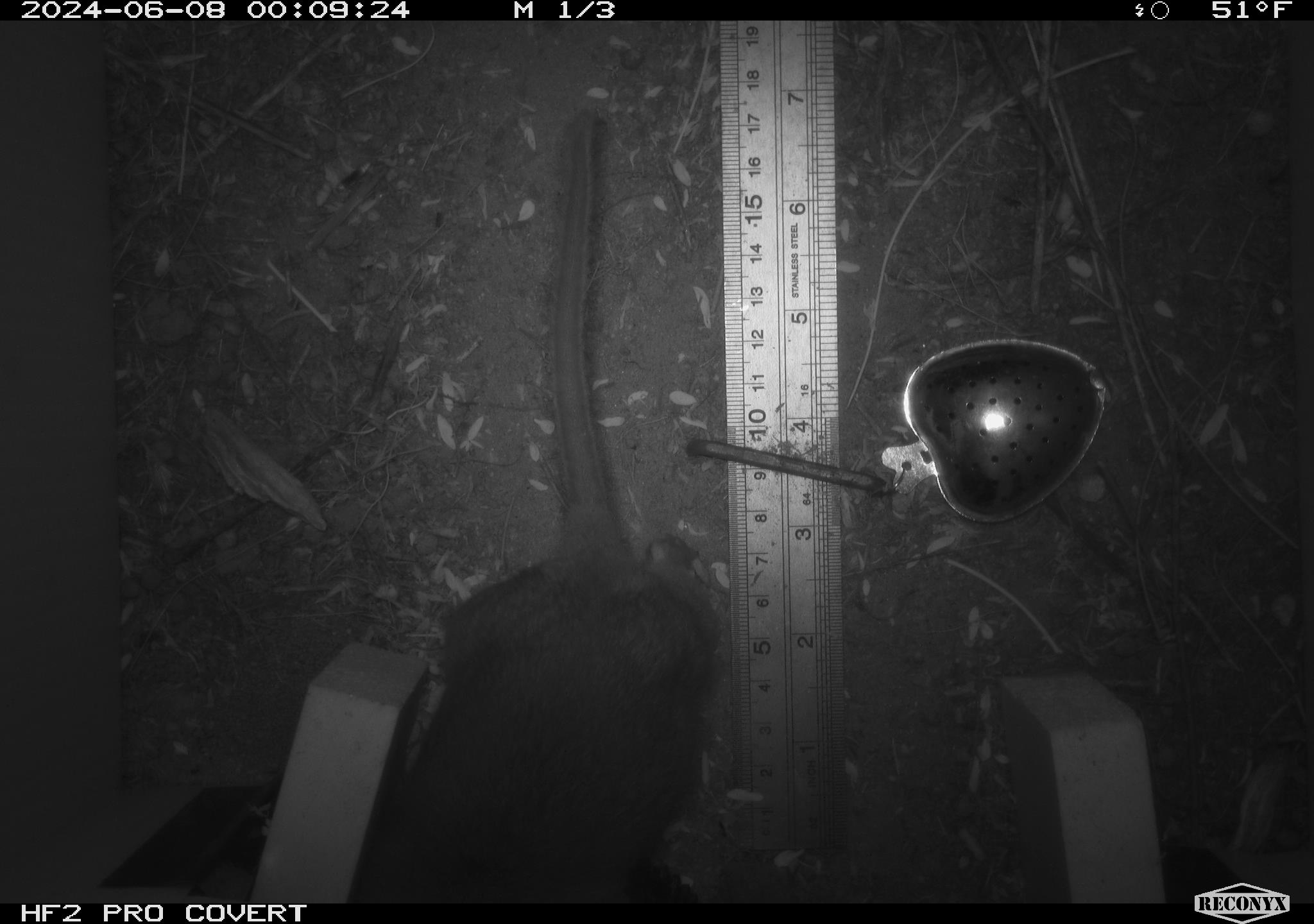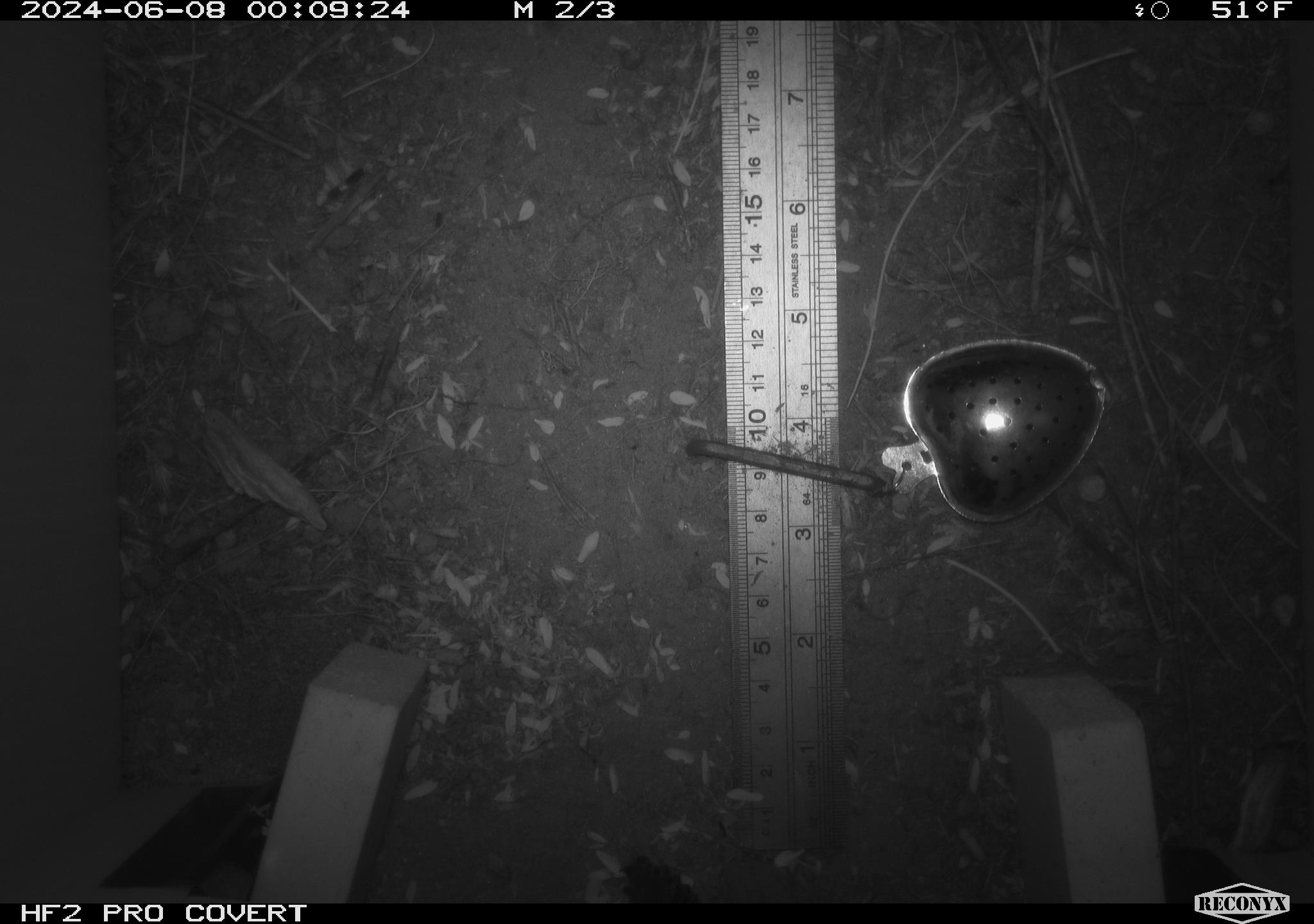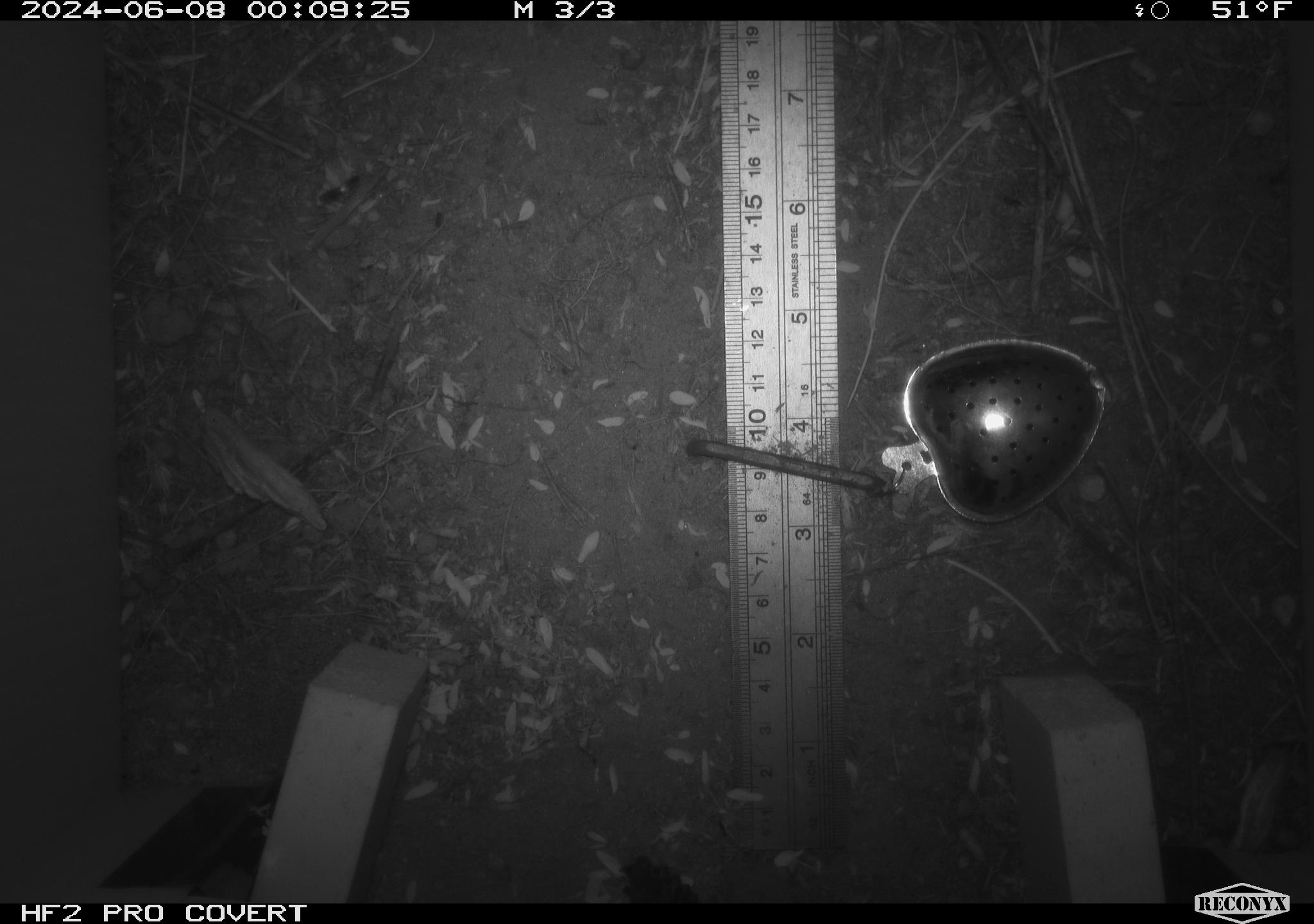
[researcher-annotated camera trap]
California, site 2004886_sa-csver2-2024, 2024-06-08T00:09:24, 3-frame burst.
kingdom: Animalia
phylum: Chordata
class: Mammalia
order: Rodentia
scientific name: Rodentia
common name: rodent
Rodent (Rodentia).